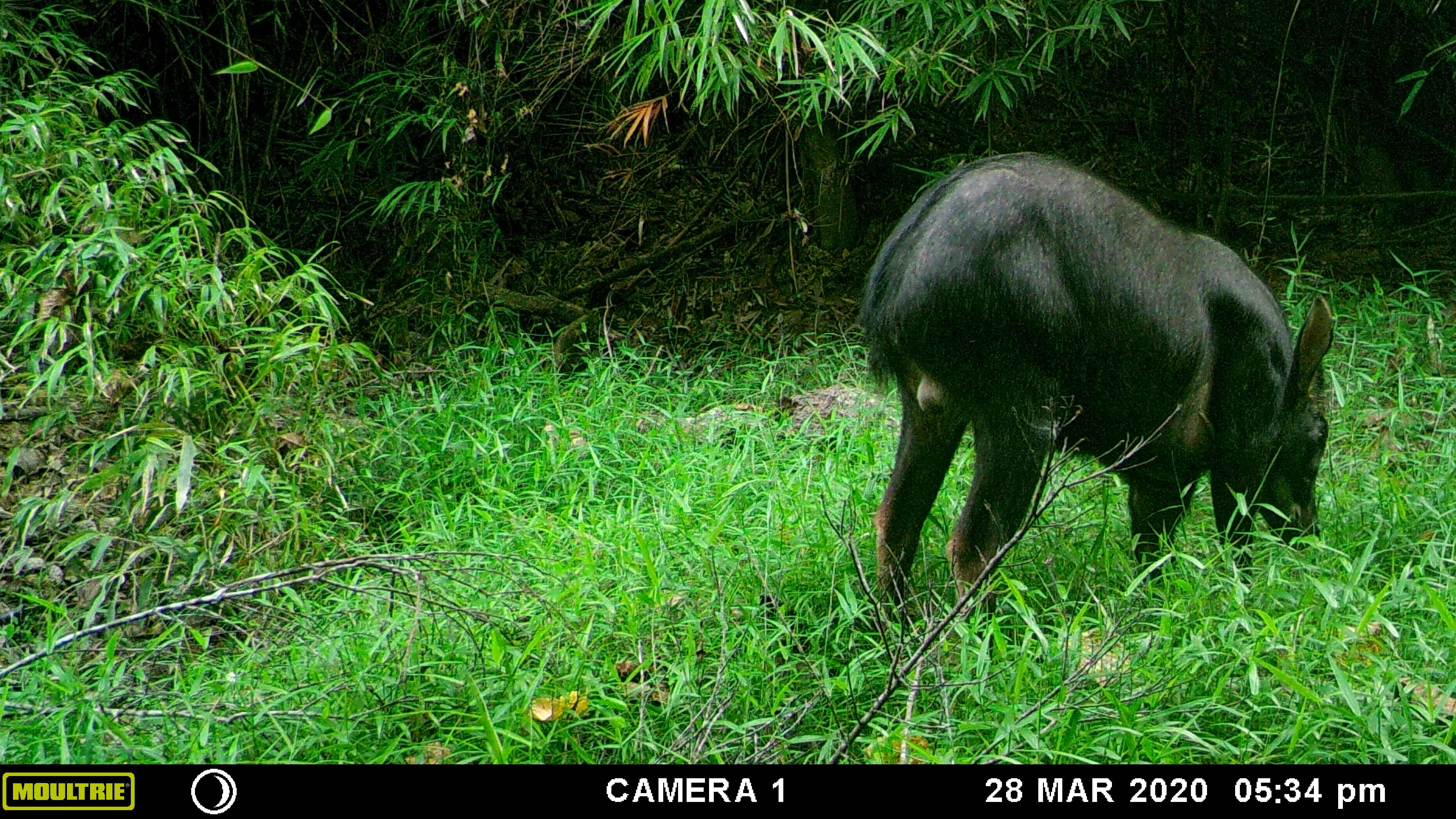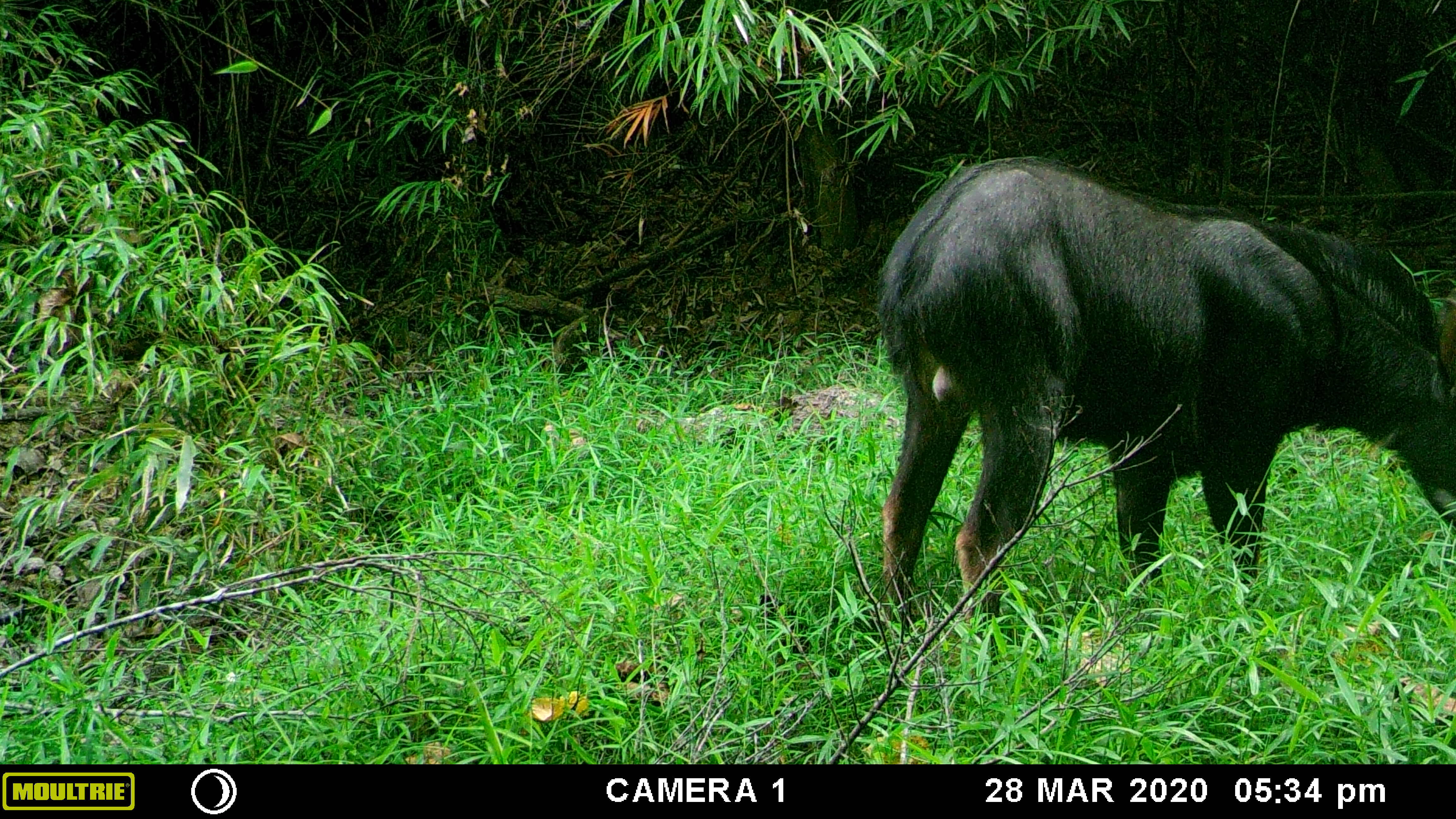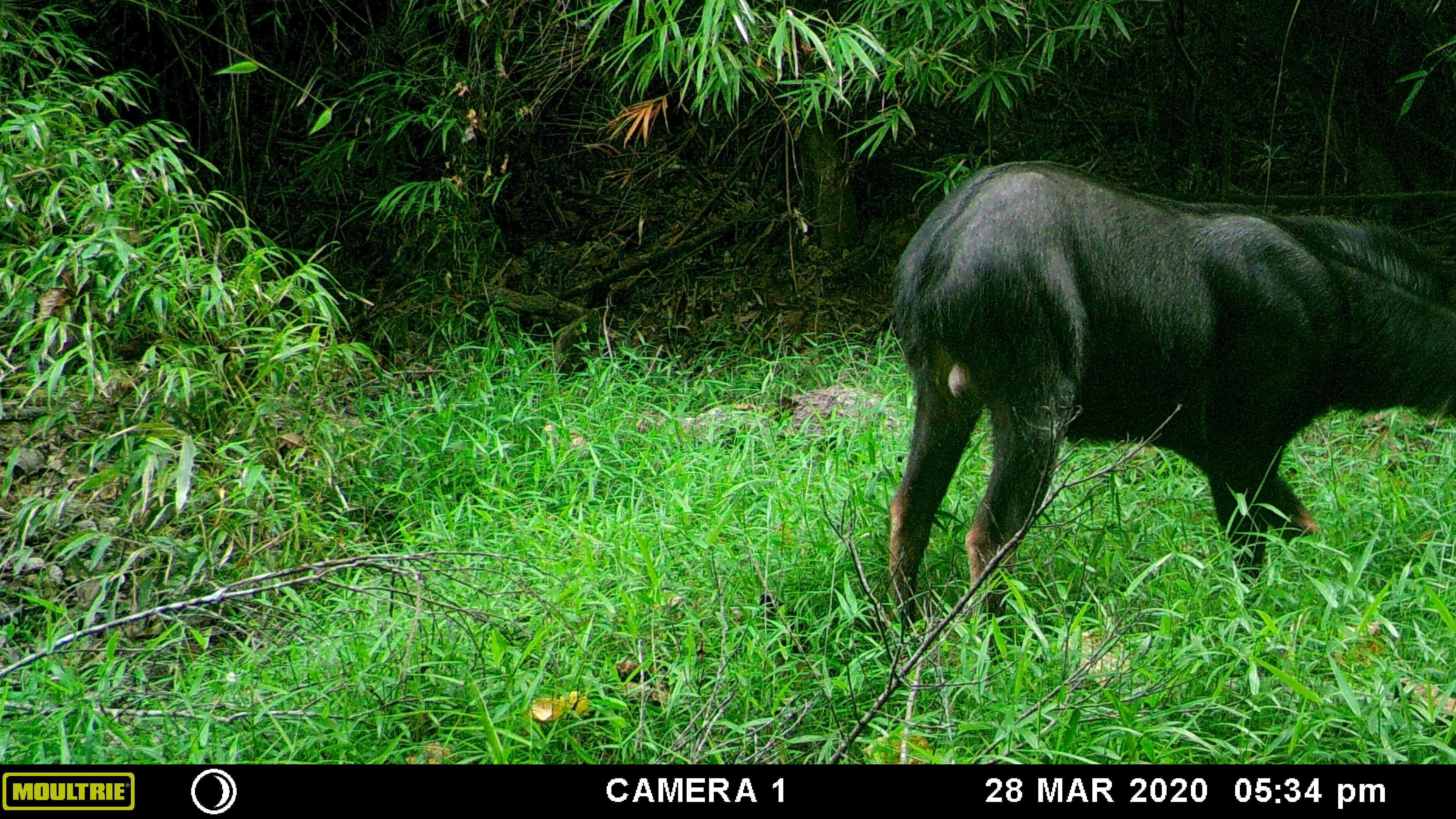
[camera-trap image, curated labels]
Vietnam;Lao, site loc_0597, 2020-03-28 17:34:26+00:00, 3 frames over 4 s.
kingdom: Animalia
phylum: Chordata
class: Mammalia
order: Artiodactyla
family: Bovidae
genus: Capricornis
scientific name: Capricornis sumatraensis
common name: chinese serow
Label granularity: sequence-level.